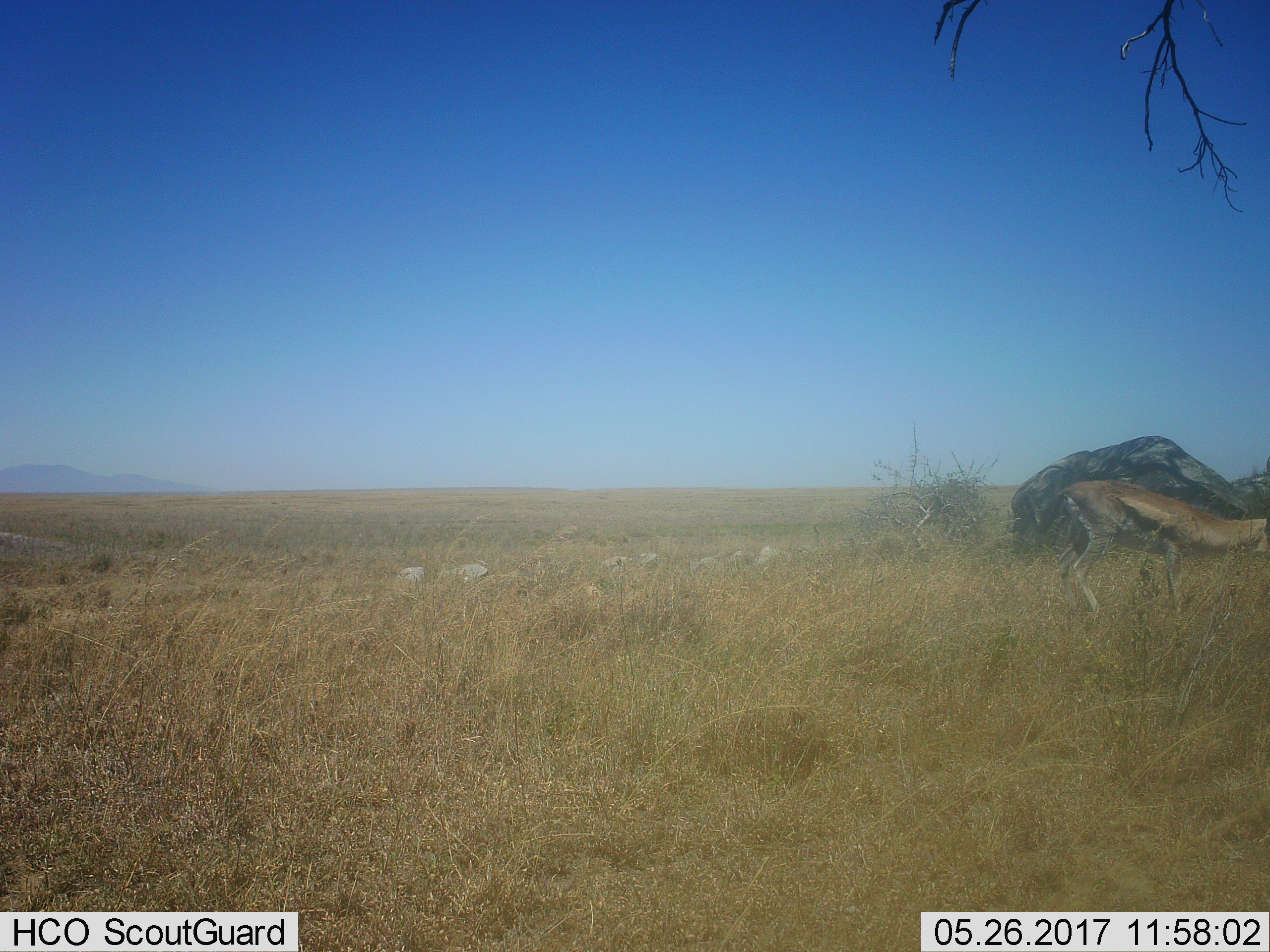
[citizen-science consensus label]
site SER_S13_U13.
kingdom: Animalia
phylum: Chordata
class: Mammalia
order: Artiodactyla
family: Bovidae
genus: Eudorcas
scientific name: Eudorcas thomsonii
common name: thomson's gazelle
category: gazellethomsons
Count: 1.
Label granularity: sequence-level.